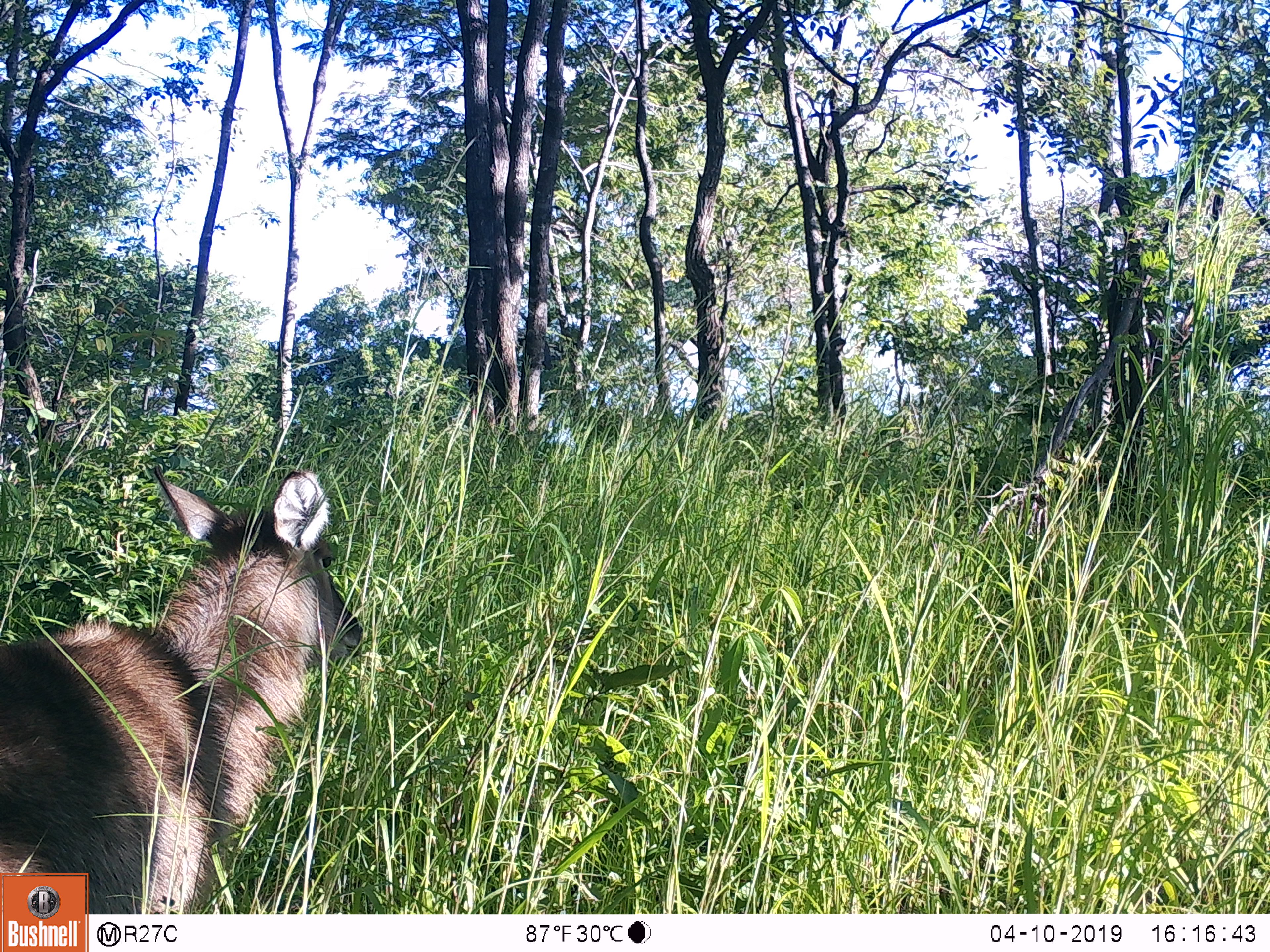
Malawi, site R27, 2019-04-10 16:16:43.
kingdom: Animalia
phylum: Chordata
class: Mammalia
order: Artiodactyla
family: Bovidae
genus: Kobus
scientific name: Kobus ellipsiprymnus ellipsiprymnus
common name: common waterbuck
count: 1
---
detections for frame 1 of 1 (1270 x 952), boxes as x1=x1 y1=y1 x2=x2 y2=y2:
common waterbuck: x1=0 y1=455 x2=373 y2=866